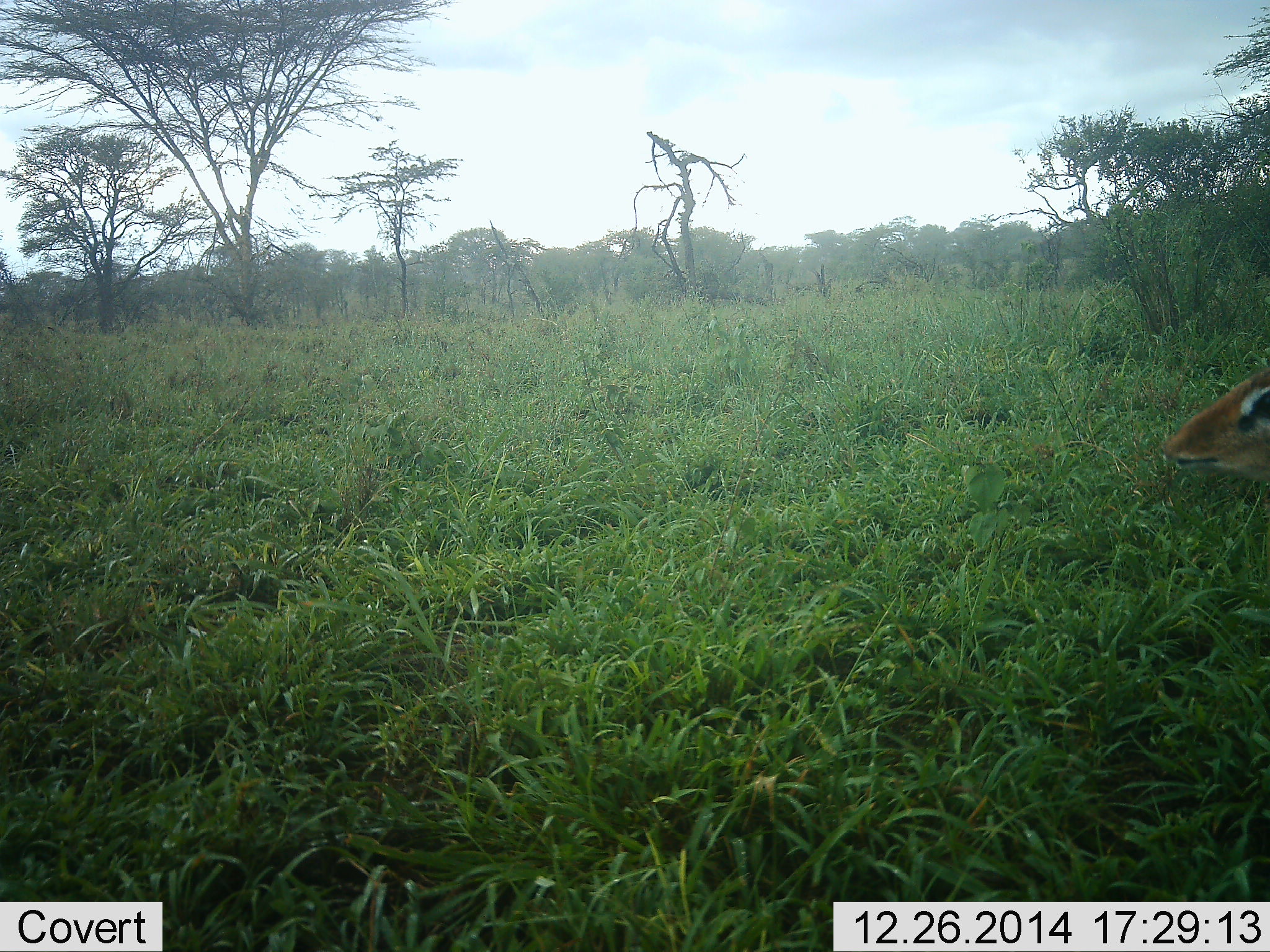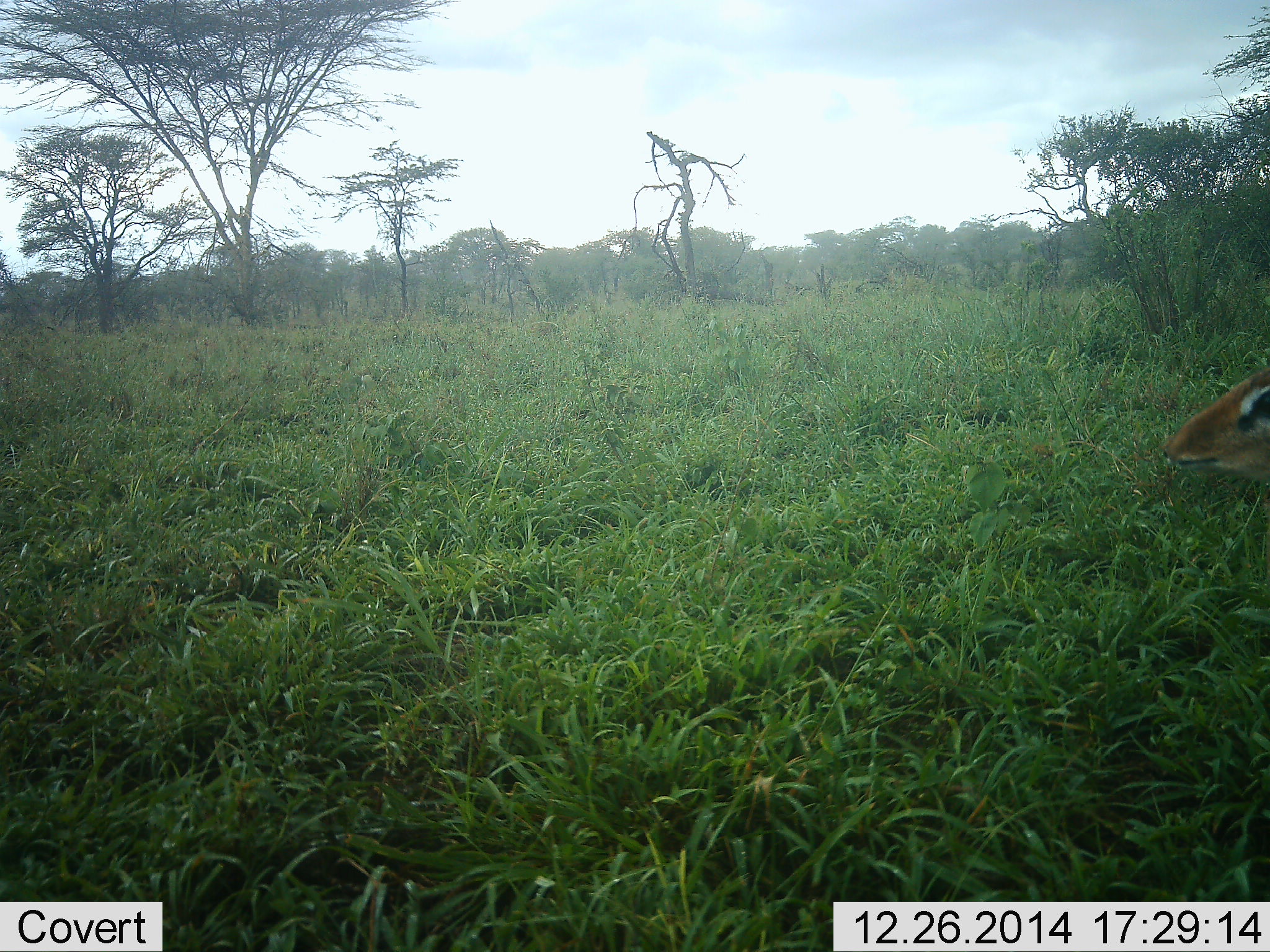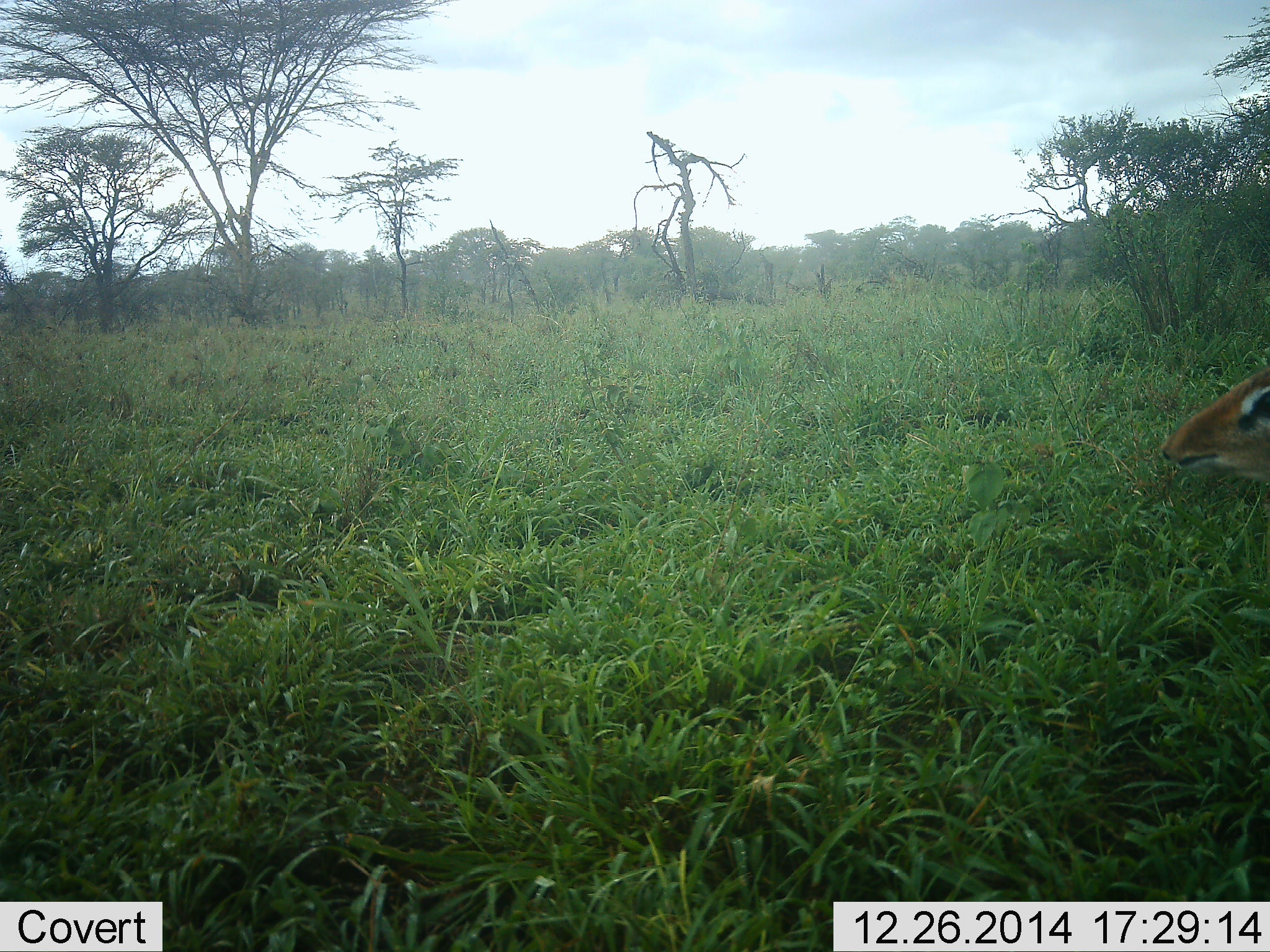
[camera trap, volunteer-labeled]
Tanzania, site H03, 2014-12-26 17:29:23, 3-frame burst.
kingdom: Animalia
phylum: Chordata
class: Mammalia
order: Artiodactyla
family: Bovidae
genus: Madoqua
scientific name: Madoqua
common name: dikdik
Dikdik (Madoqua), count 1. Behavior (volunteer vote fractions): standing 60%, resting 0%, moving 0%, interacting 0%. Young present (vote fraction): 0%. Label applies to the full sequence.